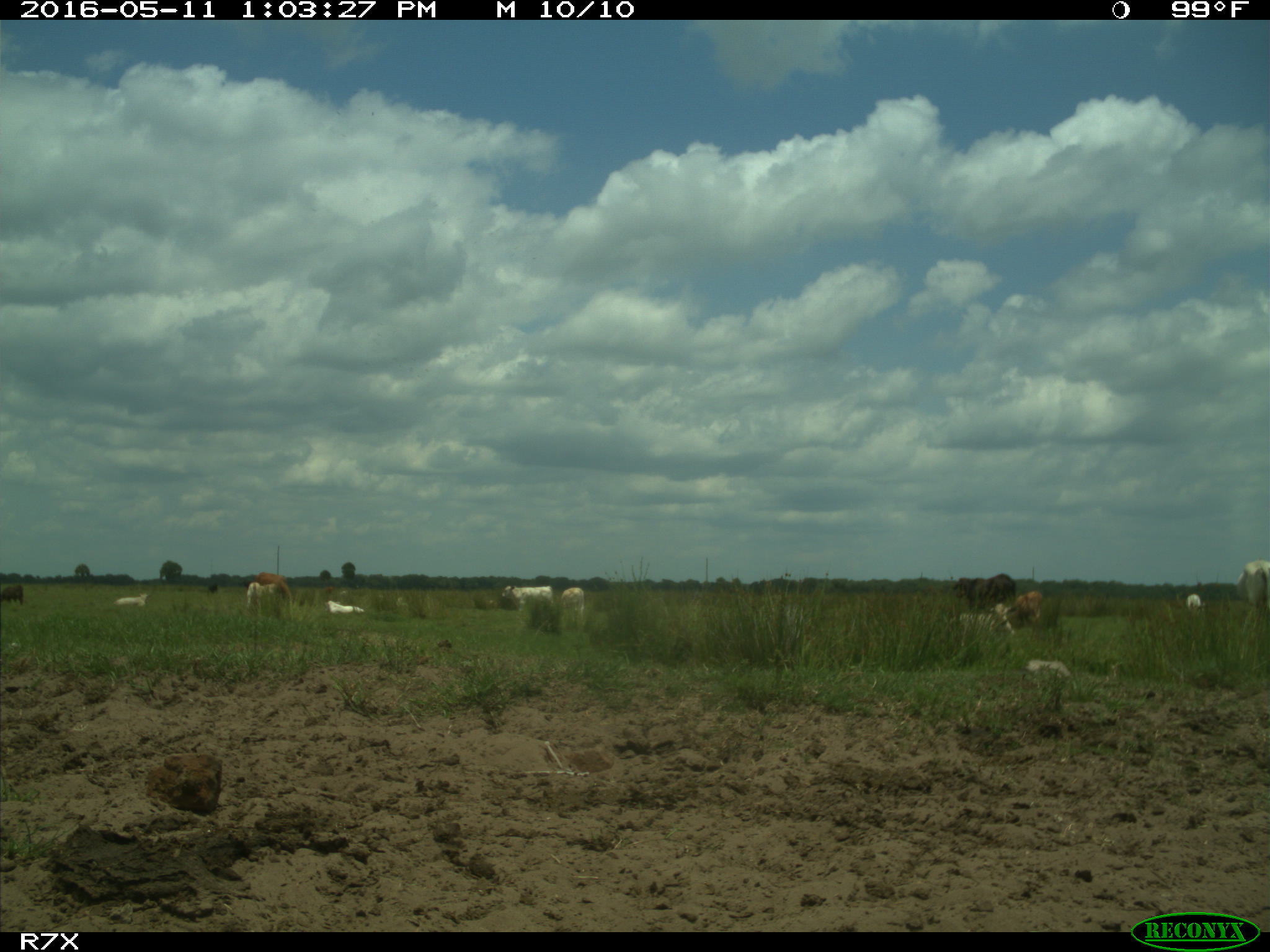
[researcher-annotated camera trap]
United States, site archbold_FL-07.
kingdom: Animalia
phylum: Chordata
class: Mammalia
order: Artiodactyla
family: Bovidae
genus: Bos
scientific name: Bos taurus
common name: domestic cow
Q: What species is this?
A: Bos taurus (domestic cow).